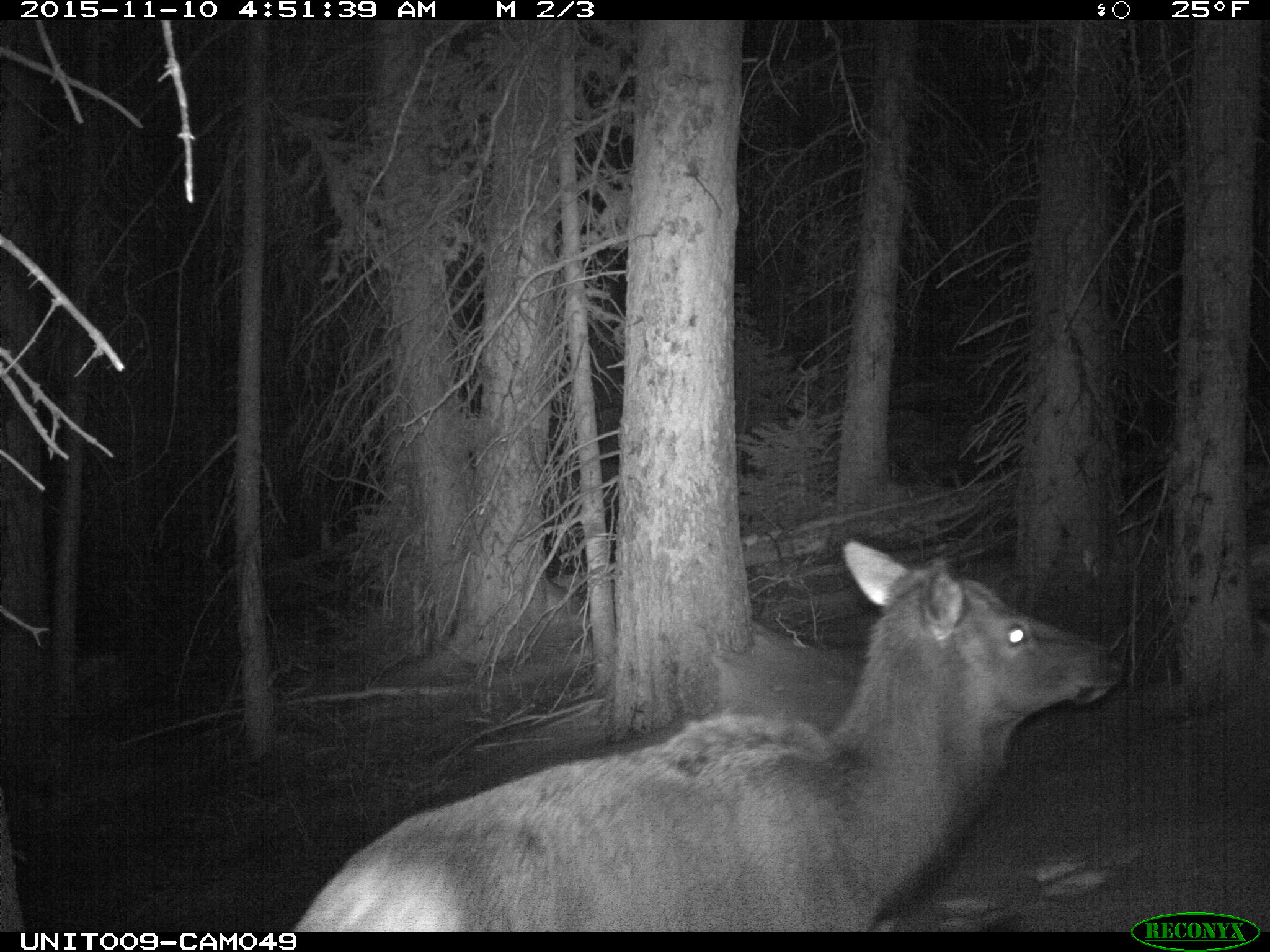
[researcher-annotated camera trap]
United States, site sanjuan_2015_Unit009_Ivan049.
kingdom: Animalia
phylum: Chordata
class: Mammalia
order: Artiodactyla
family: Cervidae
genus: Cervus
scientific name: Cervus elaphus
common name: red deer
Cervus elaphus (red deer).